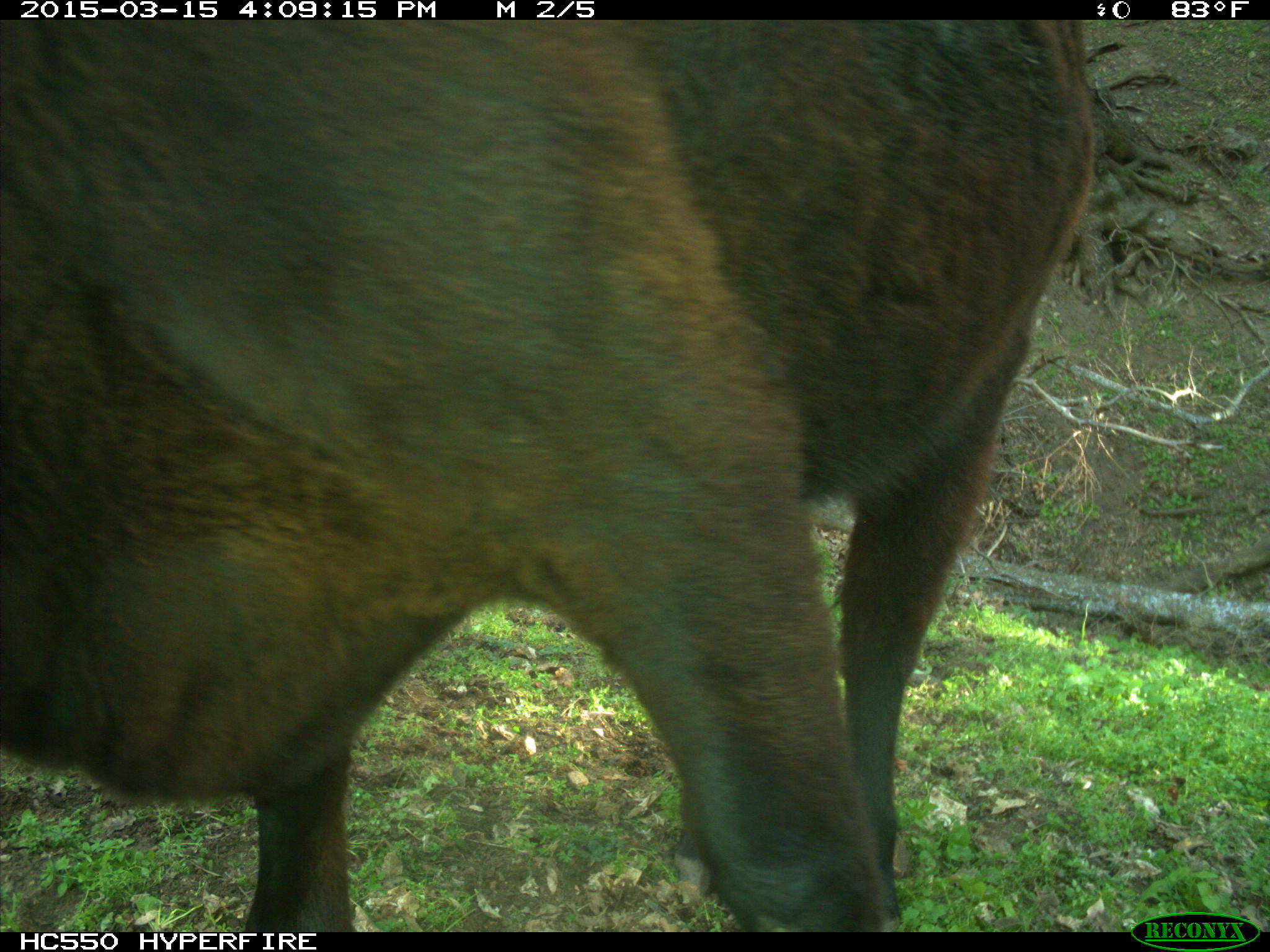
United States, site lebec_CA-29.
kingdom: Animalia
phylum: Chordata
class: Mammalia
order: Artiodactyla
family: Bovidae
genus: Bos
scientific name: Bos taurus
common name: domestic cow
Bos taurus (domestic cow).